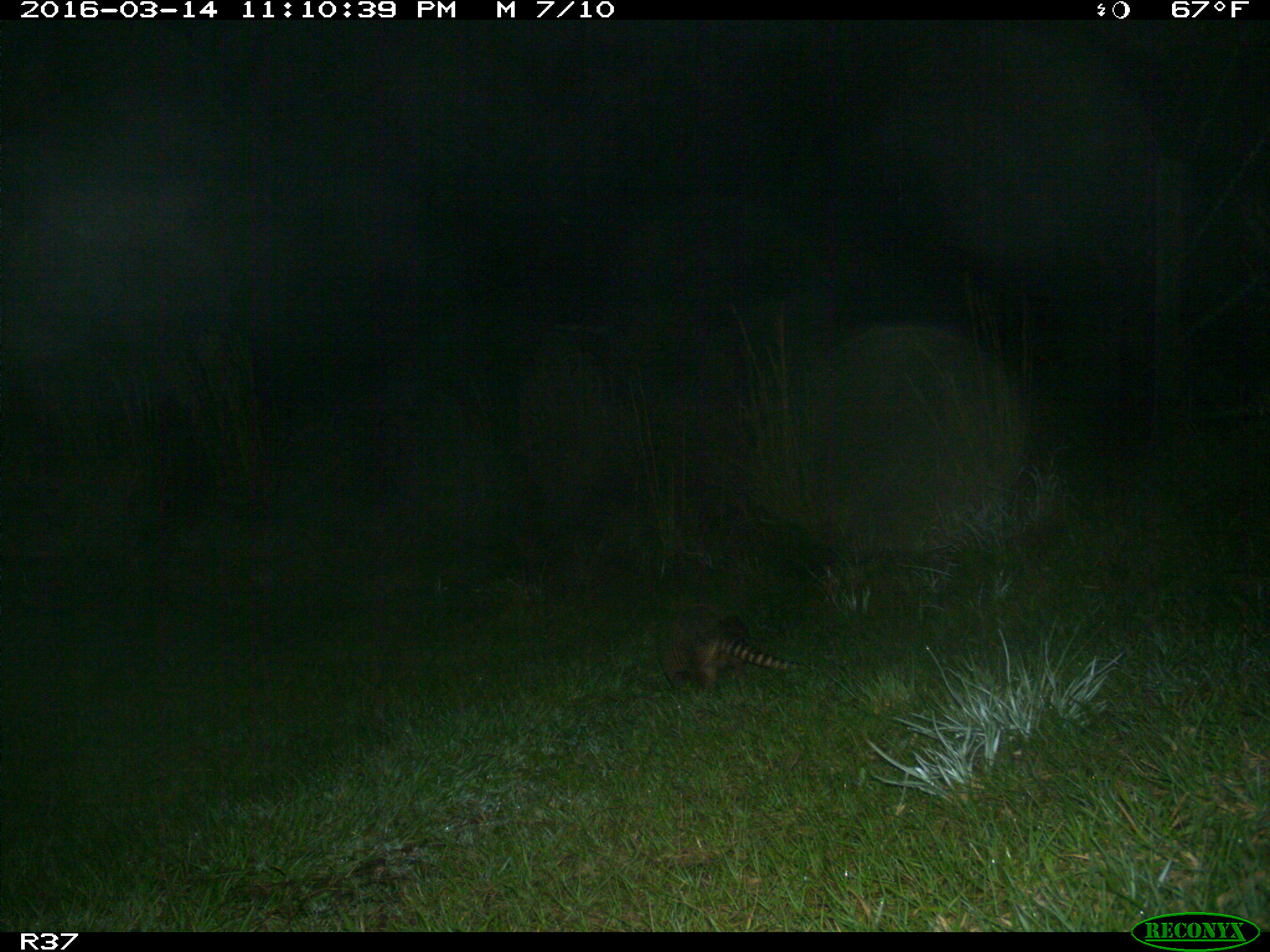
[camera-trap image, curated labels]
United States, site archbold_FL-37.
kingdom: Animalia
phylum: Chordata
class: Mammalia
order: Cingulata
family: Dasypodidae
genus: Dasypus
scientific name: Dasypus novemcinctus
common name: nine-banded armadillo